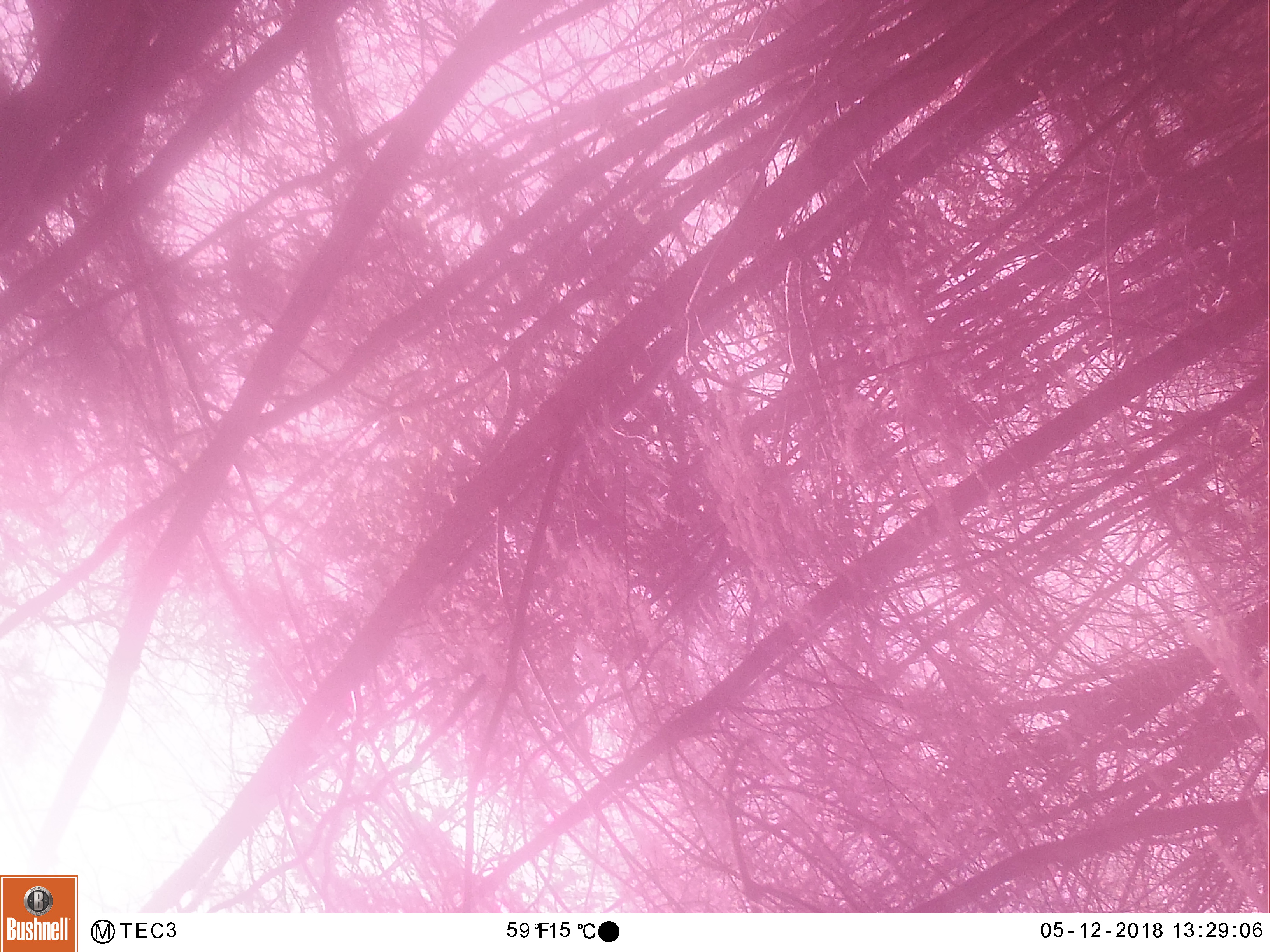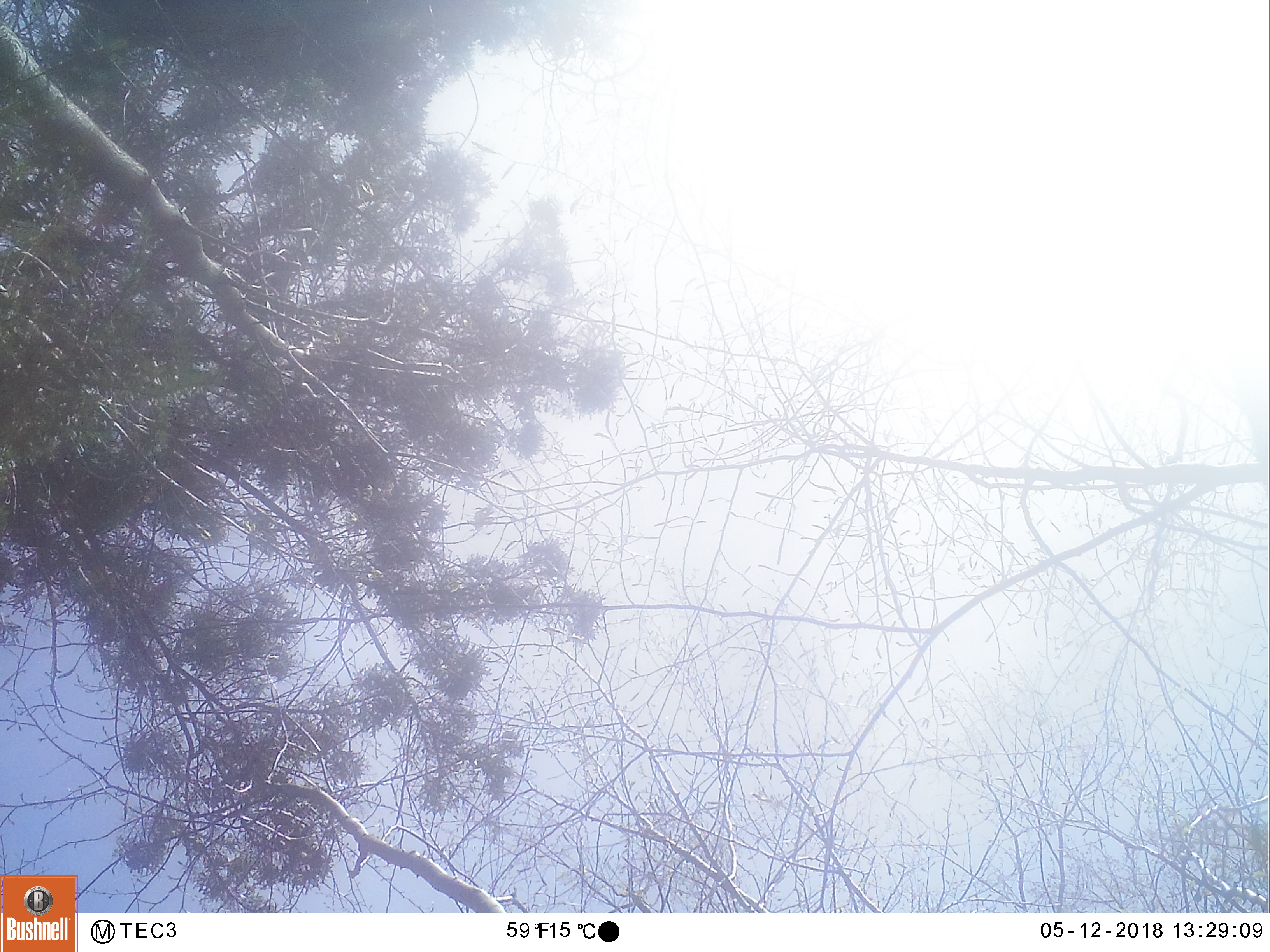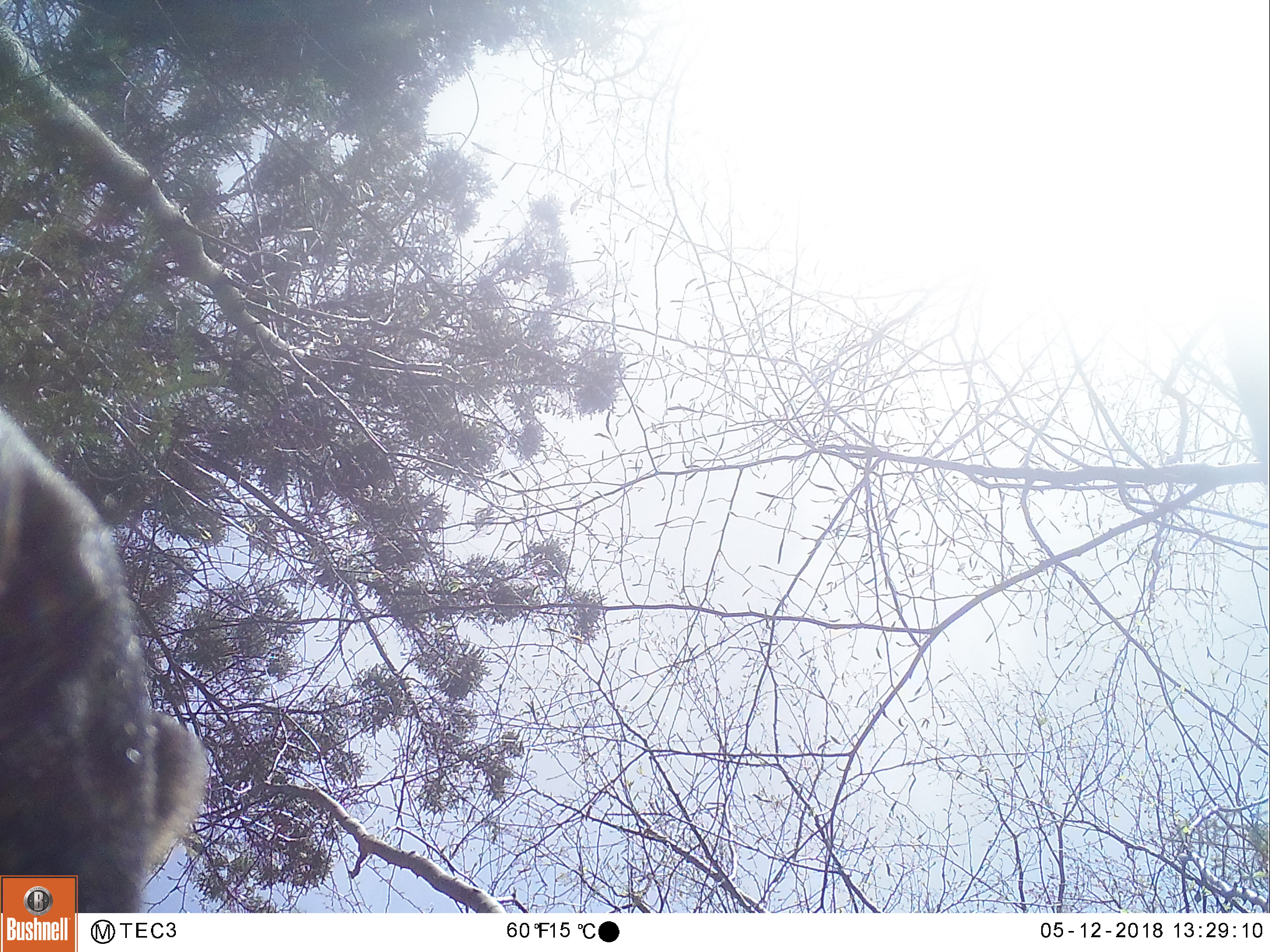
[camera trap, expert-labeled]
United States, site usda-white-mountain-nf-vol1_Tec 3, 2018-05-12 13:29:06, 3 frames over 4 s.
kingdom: Animalia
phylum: Chordata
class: Mammalia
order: Carnivora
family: Ursidae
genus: Ursus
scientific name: Ursus americanus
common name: black bear